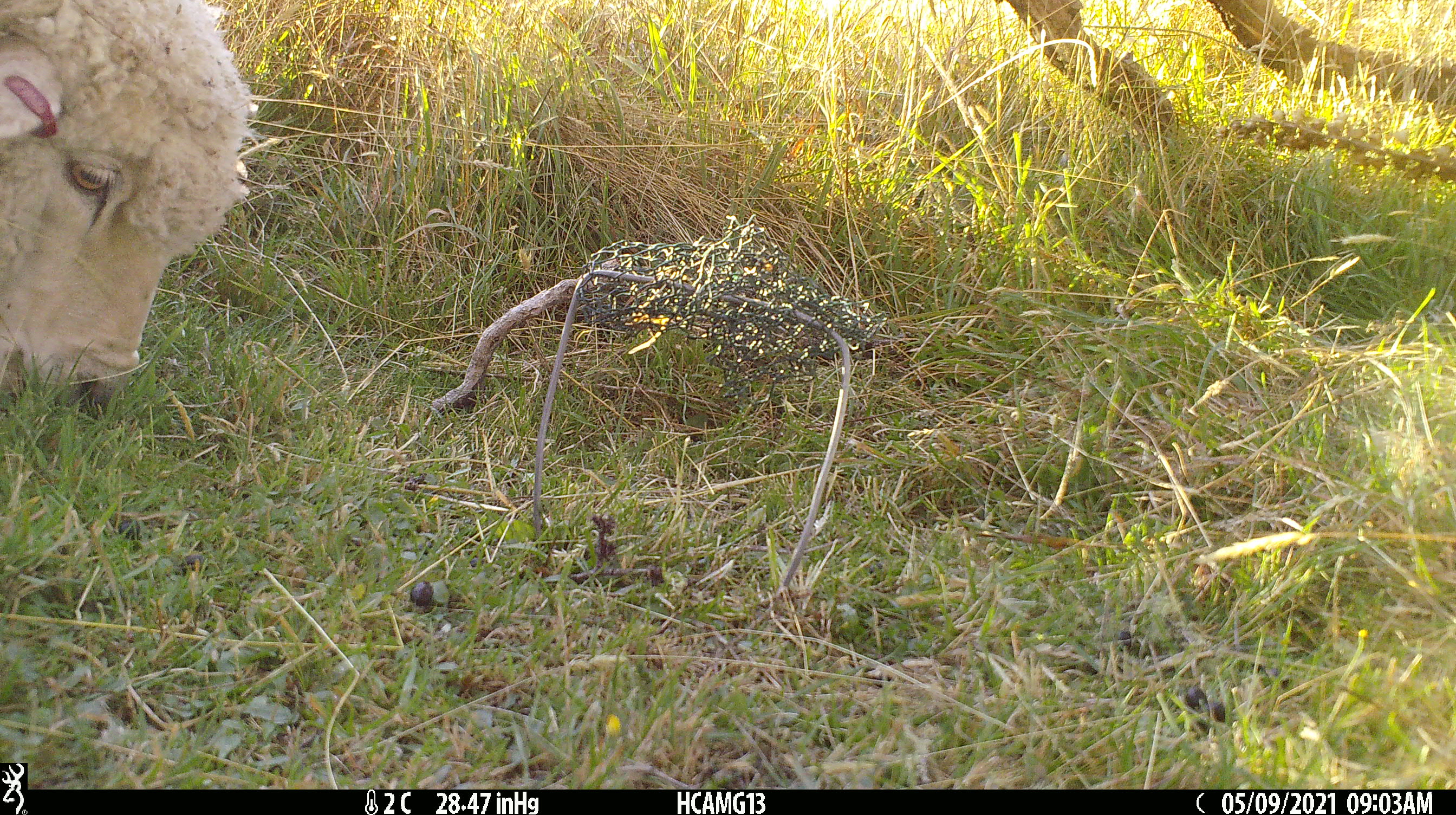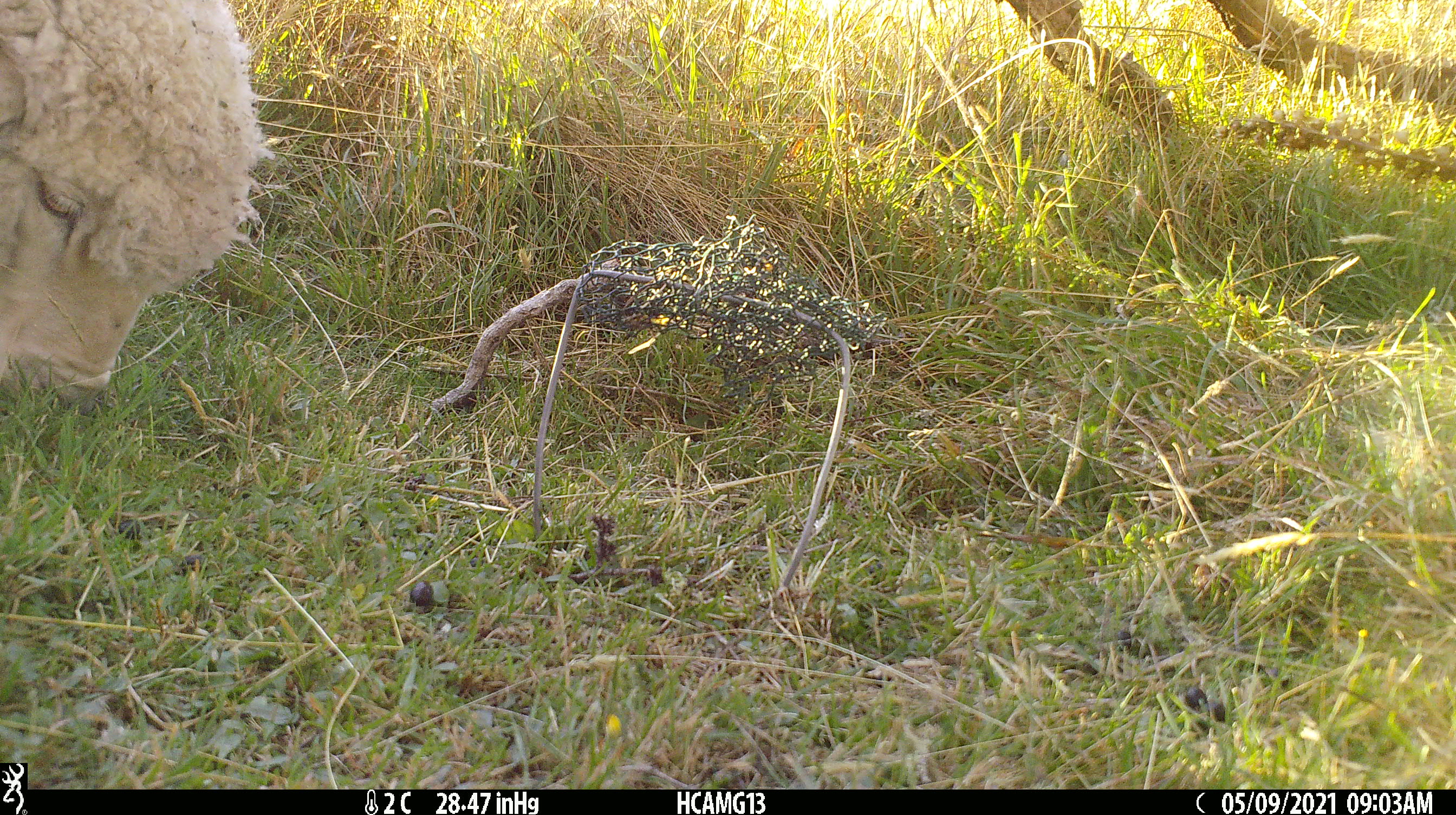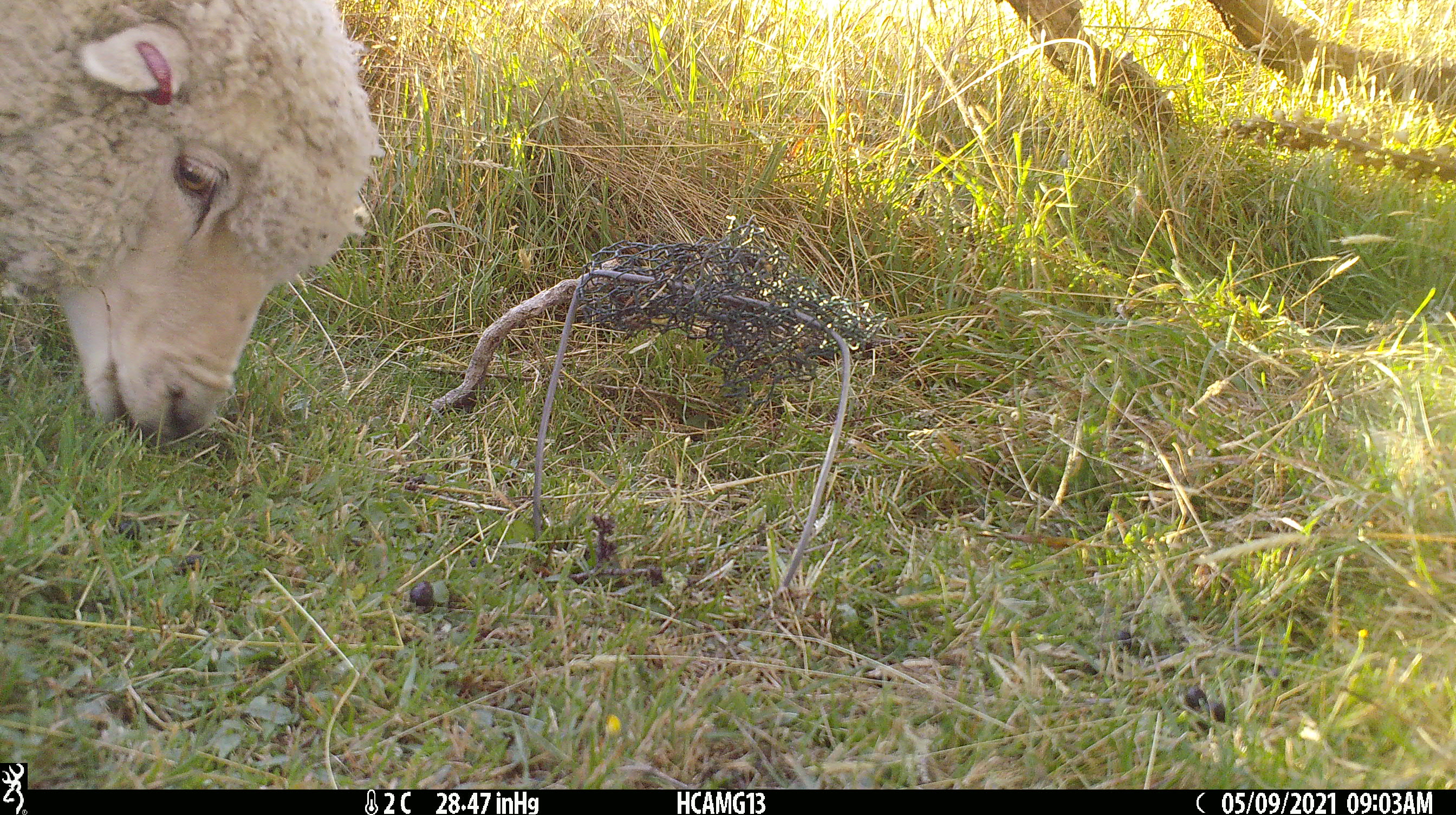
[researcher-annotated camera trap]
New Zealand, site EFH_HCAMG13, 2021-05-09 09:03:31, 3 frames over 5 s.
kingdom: Animalia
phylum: Chordata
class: Mammalia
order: Artiodactyla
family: Bovidae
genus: Ovis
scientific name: Ovis aries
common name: domestic sheep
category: sheep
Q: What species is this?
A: Sheep (domestic sheep) (Ovis aries).